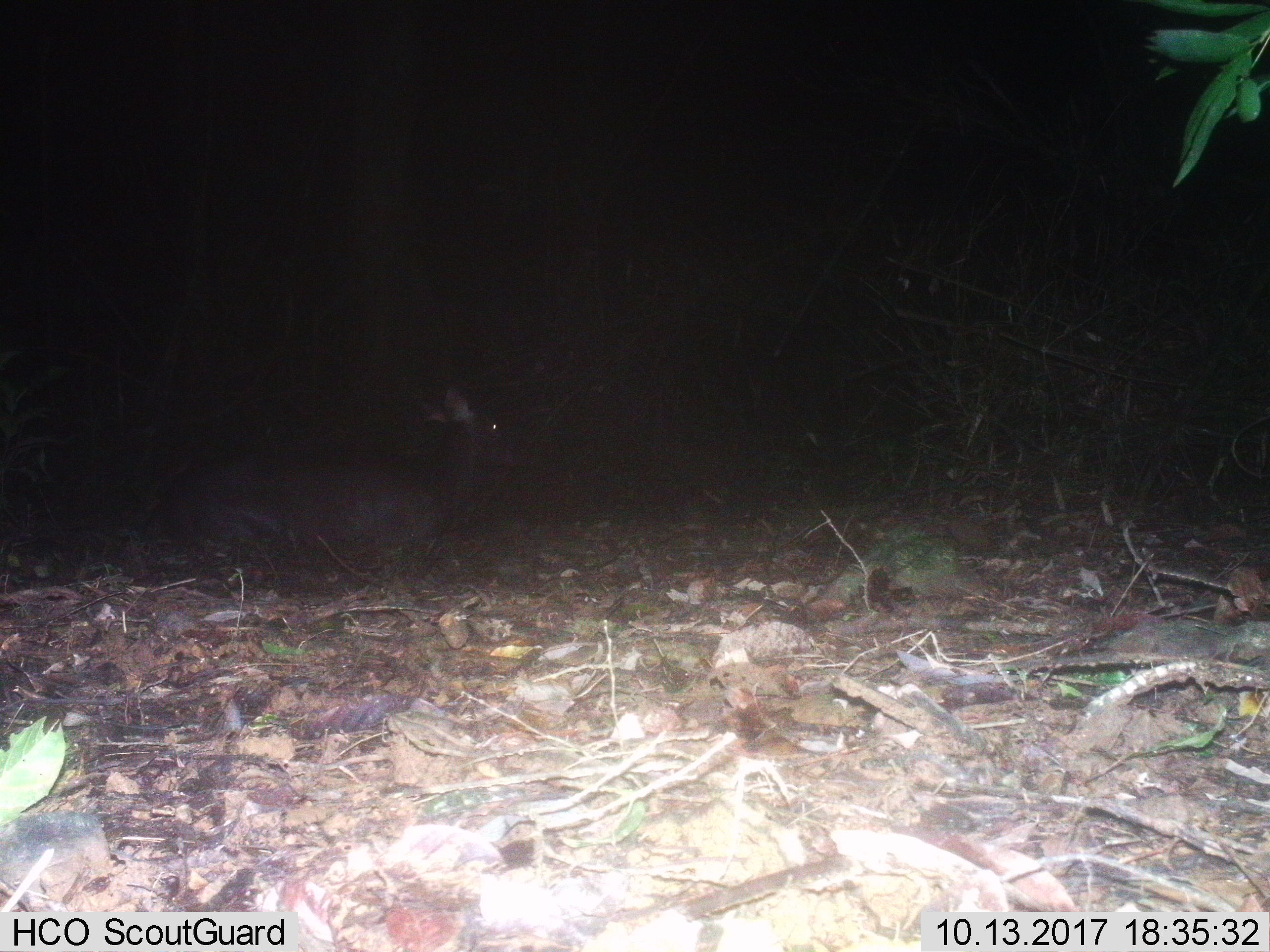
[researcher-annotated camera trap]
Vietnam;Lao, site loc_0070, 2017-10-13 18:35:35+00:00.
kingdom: Animalia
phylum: Chordata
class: Mammalia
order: Artiodactyla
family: Cervidae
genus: Rusa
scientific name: Rusa unicolor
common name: sambar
Sambar (Rusa unicolor). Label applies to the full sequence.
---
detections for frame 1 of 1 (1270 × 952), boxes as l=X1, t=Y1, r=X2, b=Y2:
sambar: l=145, t=385, r=519, b=557